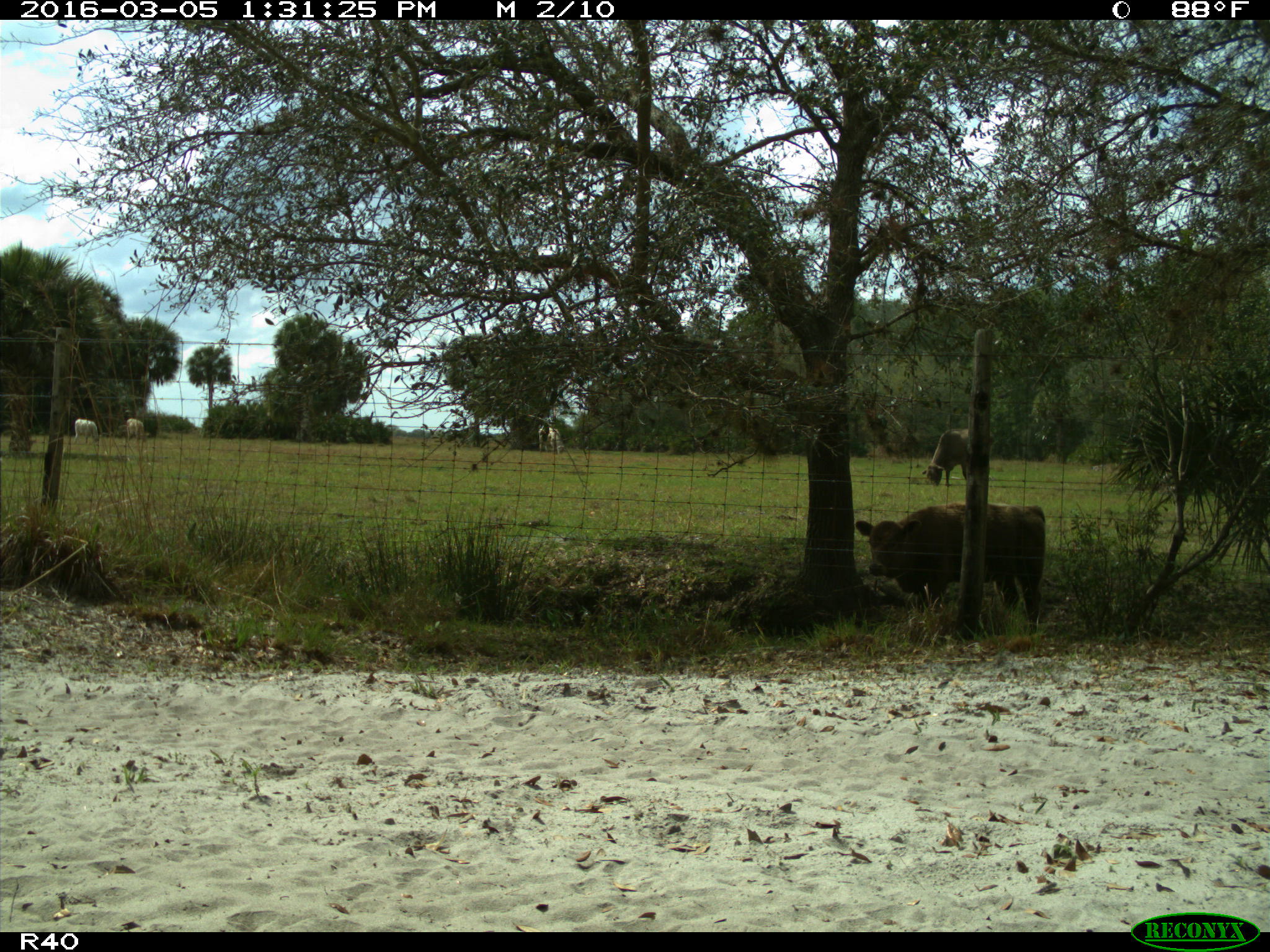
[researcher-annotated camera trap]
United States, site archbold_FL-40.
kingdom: Animalia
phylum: Chordata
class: Mammalia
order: Artiodactyla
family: Bovidae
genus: Bos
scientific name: Bos taurus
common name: domestic cow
Bos taurus (domestic cow).